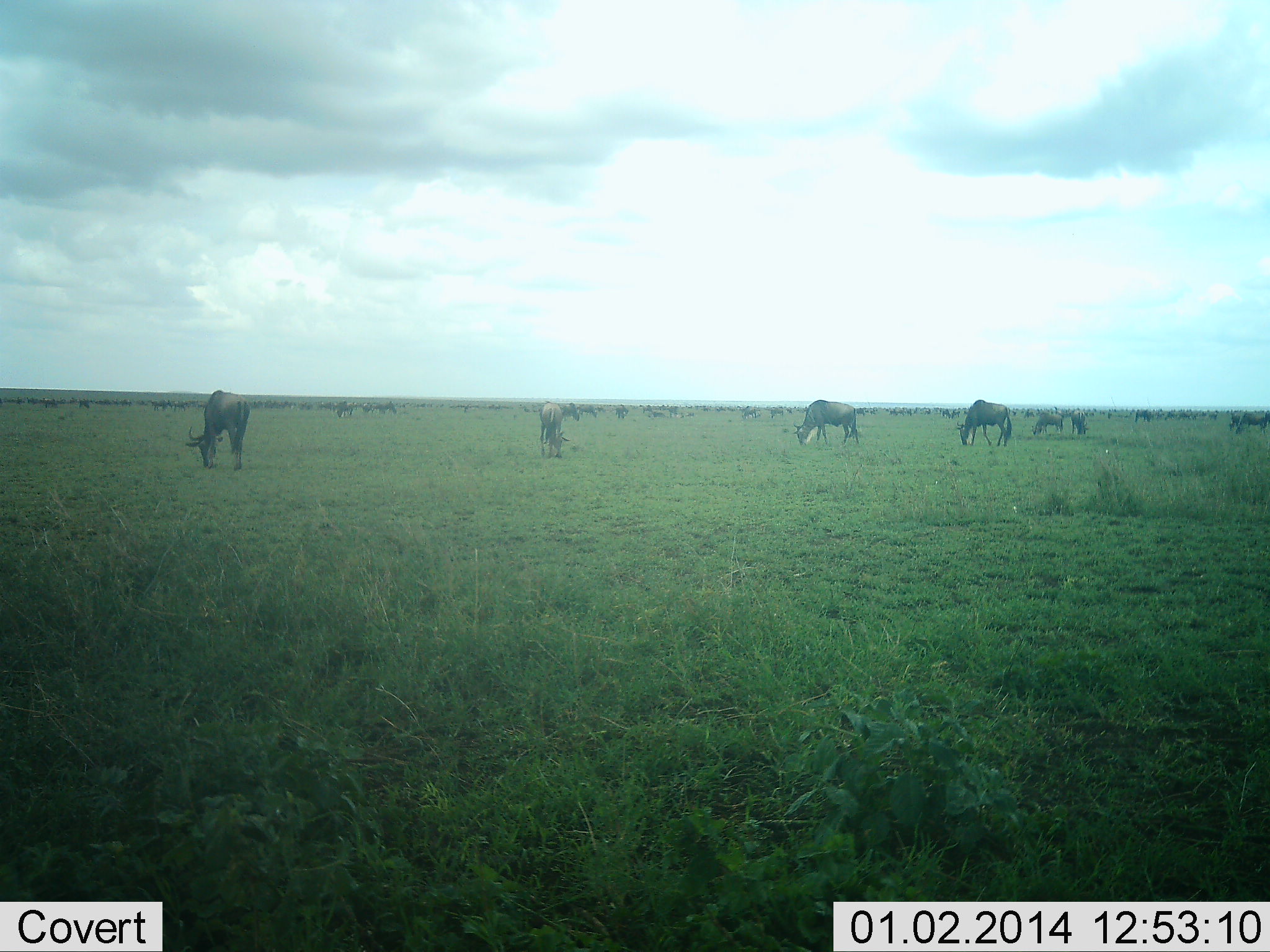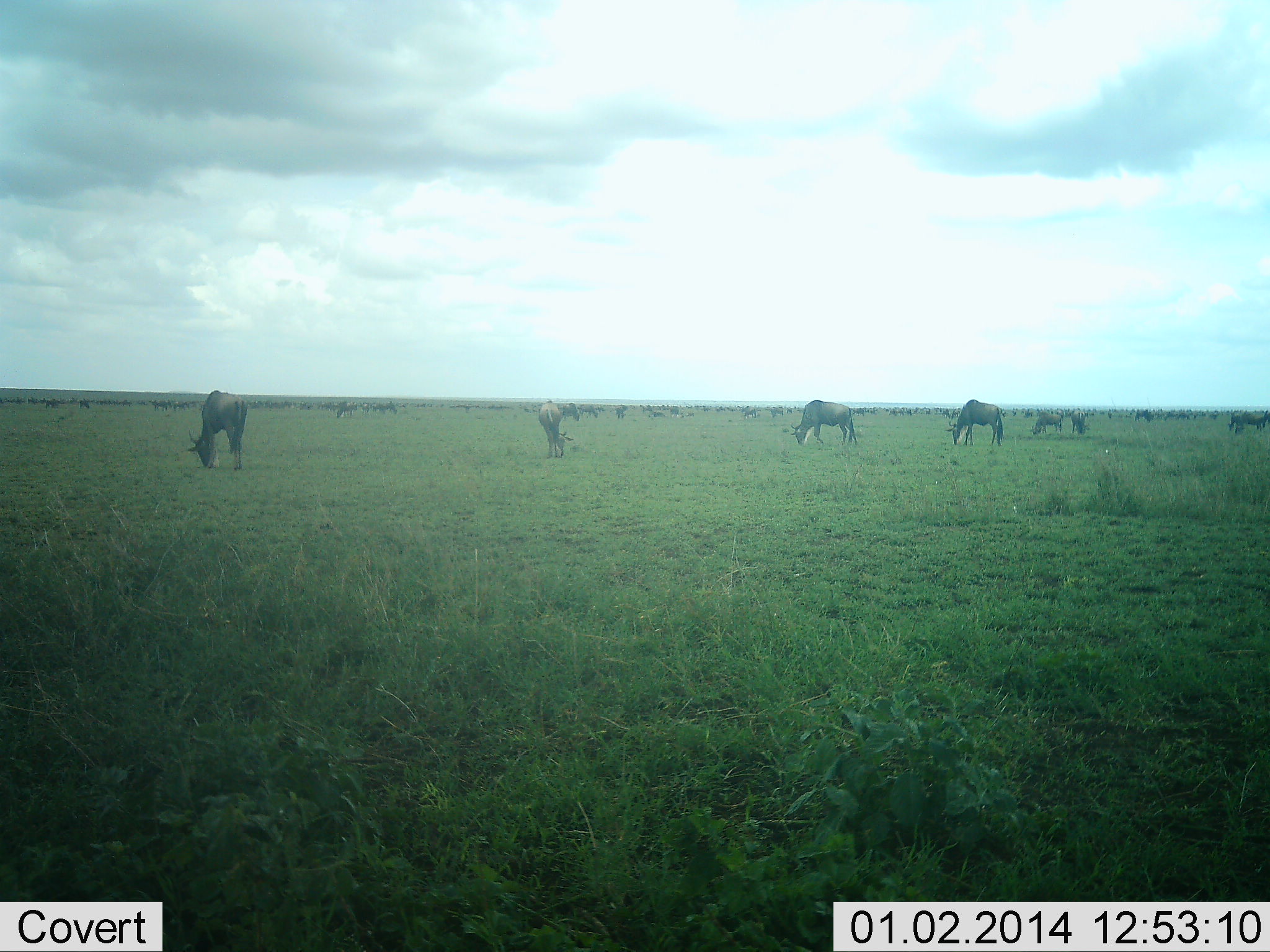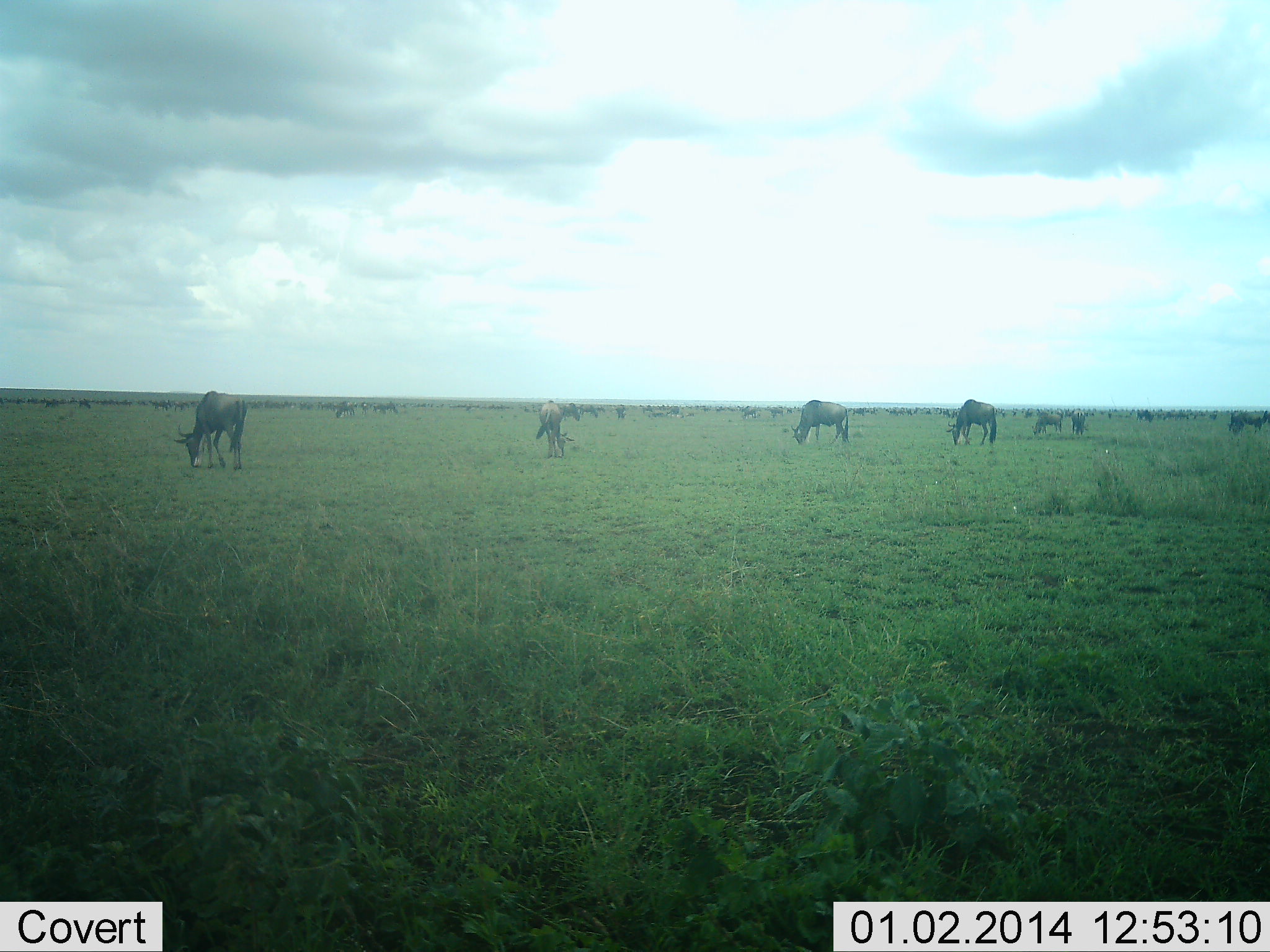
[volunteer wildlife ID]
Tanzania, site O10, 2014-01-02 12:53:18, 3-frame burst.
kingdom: Animalia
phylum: Chordata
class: Mammalia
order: Artiodactyla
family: Bovidae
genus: Connochaetes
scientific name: Connochaetes taurinus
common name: blue wildebeest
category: wildebeest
Wildebeest (blue wildebeest) (Connochaetes taurinus), count 51+. Behavior (volunteer vote fractions): standing 40%, resting 0%, moving 10%, interacting 0%. Young present (vote fraction): 0%. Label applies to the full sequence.